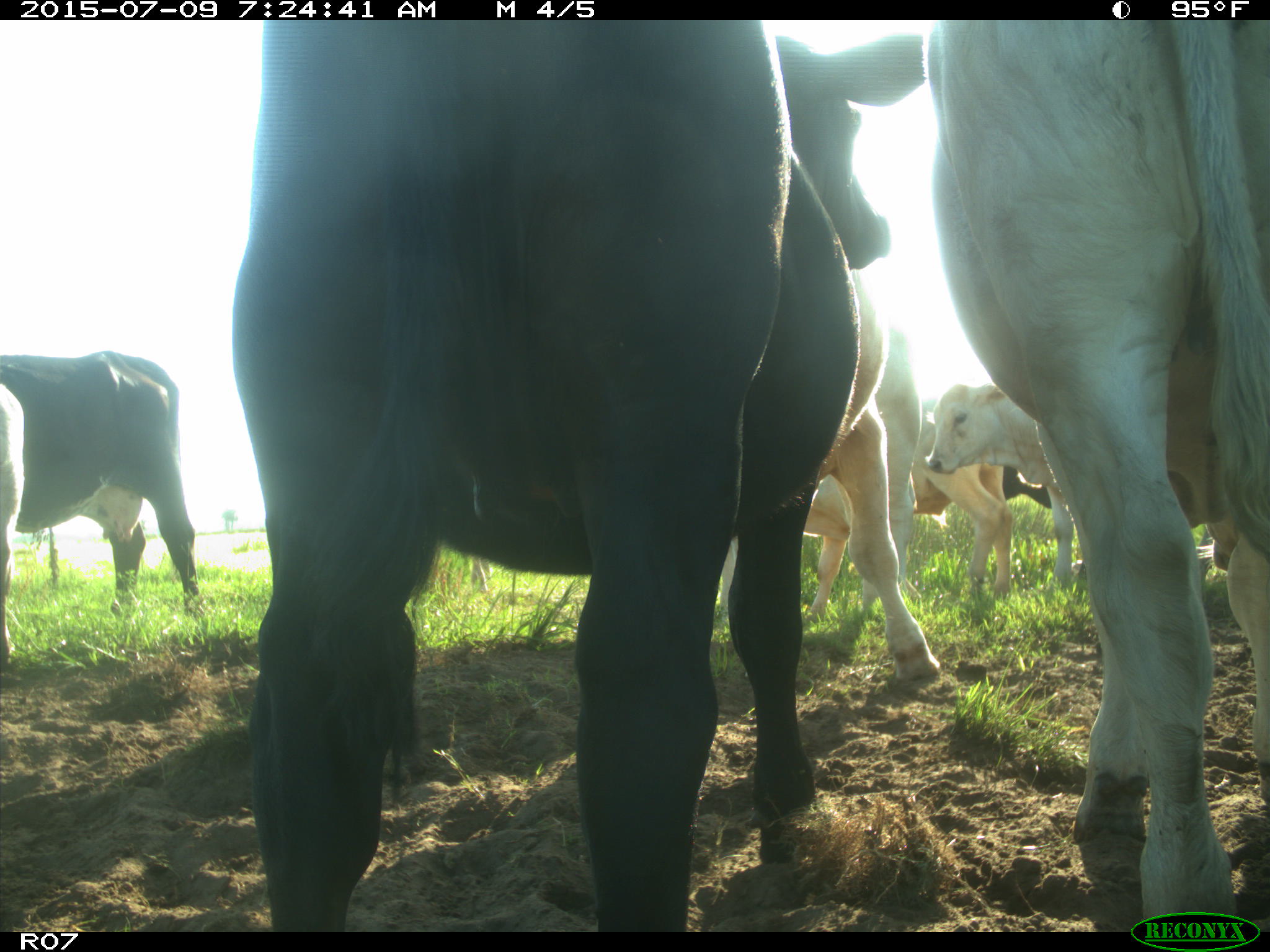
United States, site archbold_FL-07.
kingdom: Animalia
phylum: Chordata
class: Mammalia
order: Artiodactyla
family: Bovidae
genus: Bos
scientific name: Bos taurus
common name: domestic cow